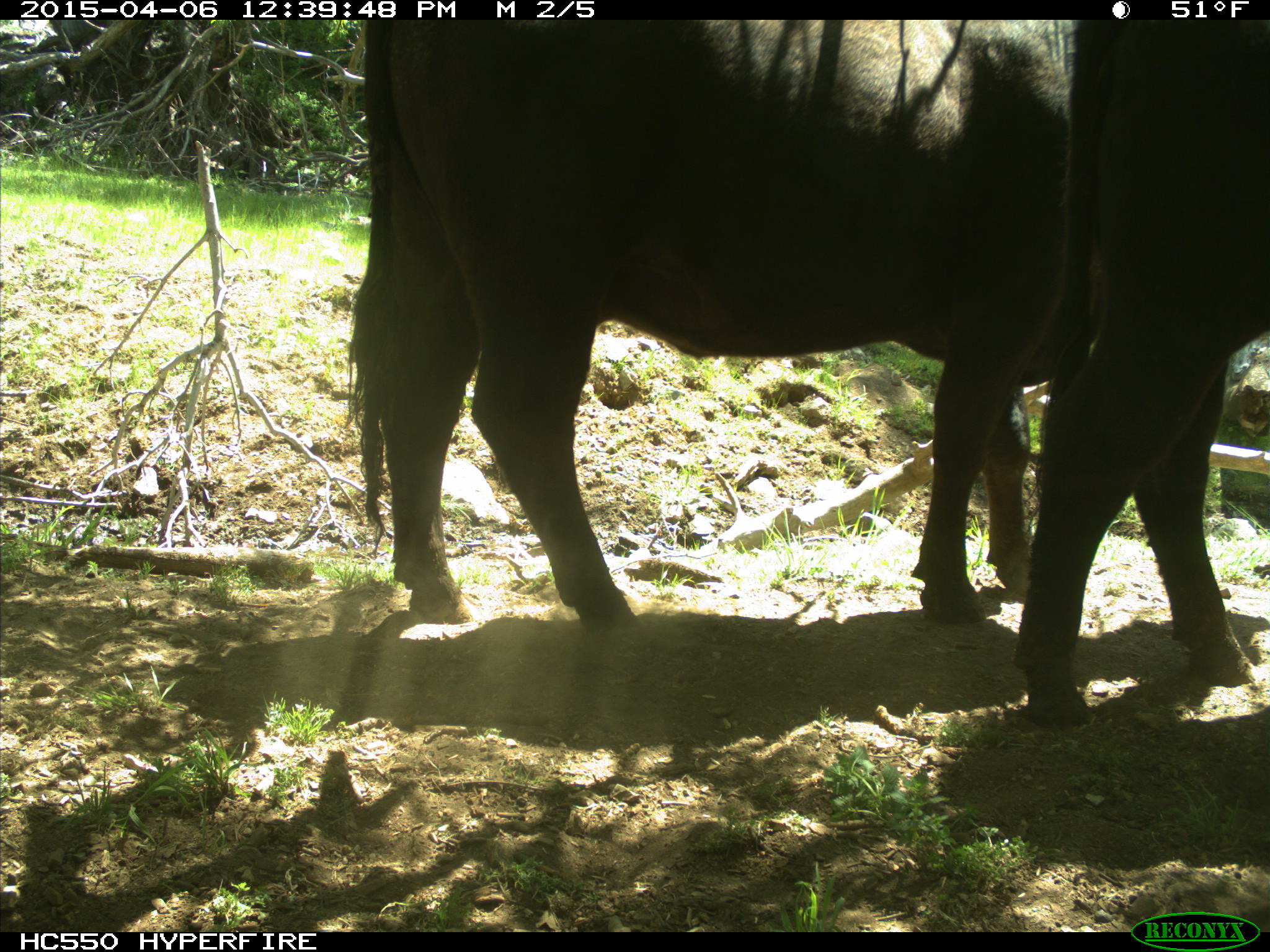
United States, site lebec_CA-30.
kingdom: Animalia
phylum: Chordata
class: Mammalia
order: Artiodactyla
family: Bovidae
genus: Bos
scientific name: Bos taurus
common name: domestic cow